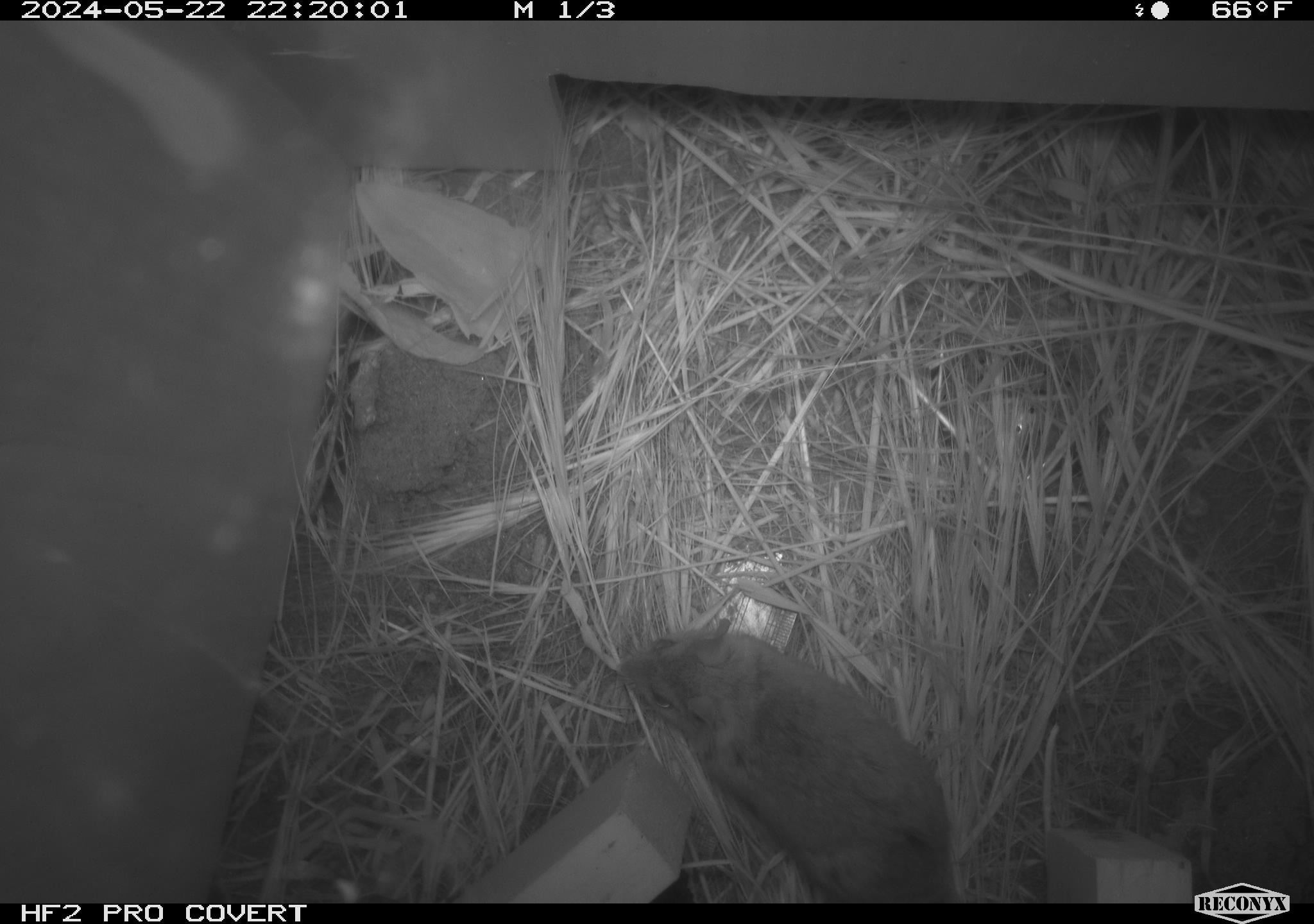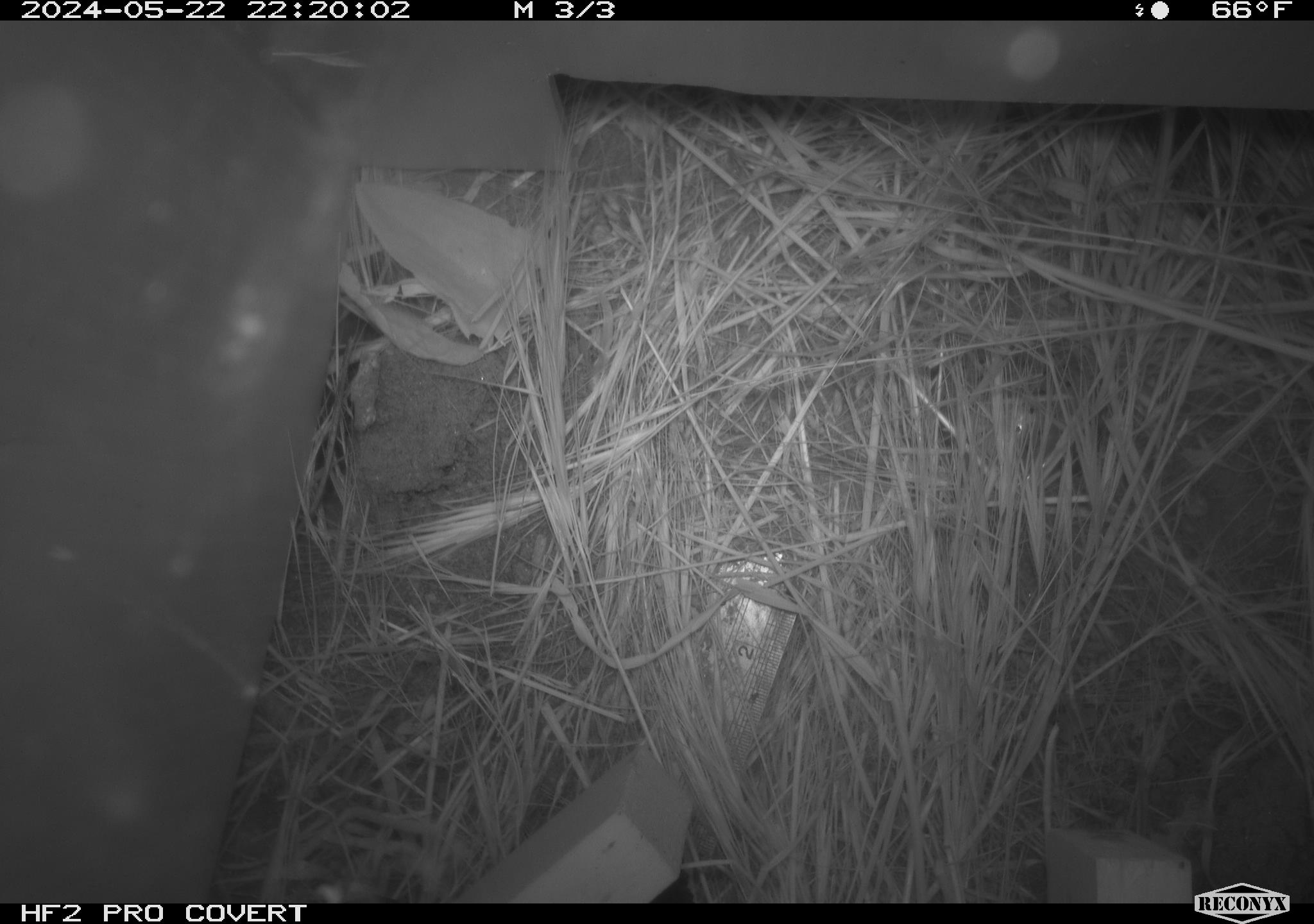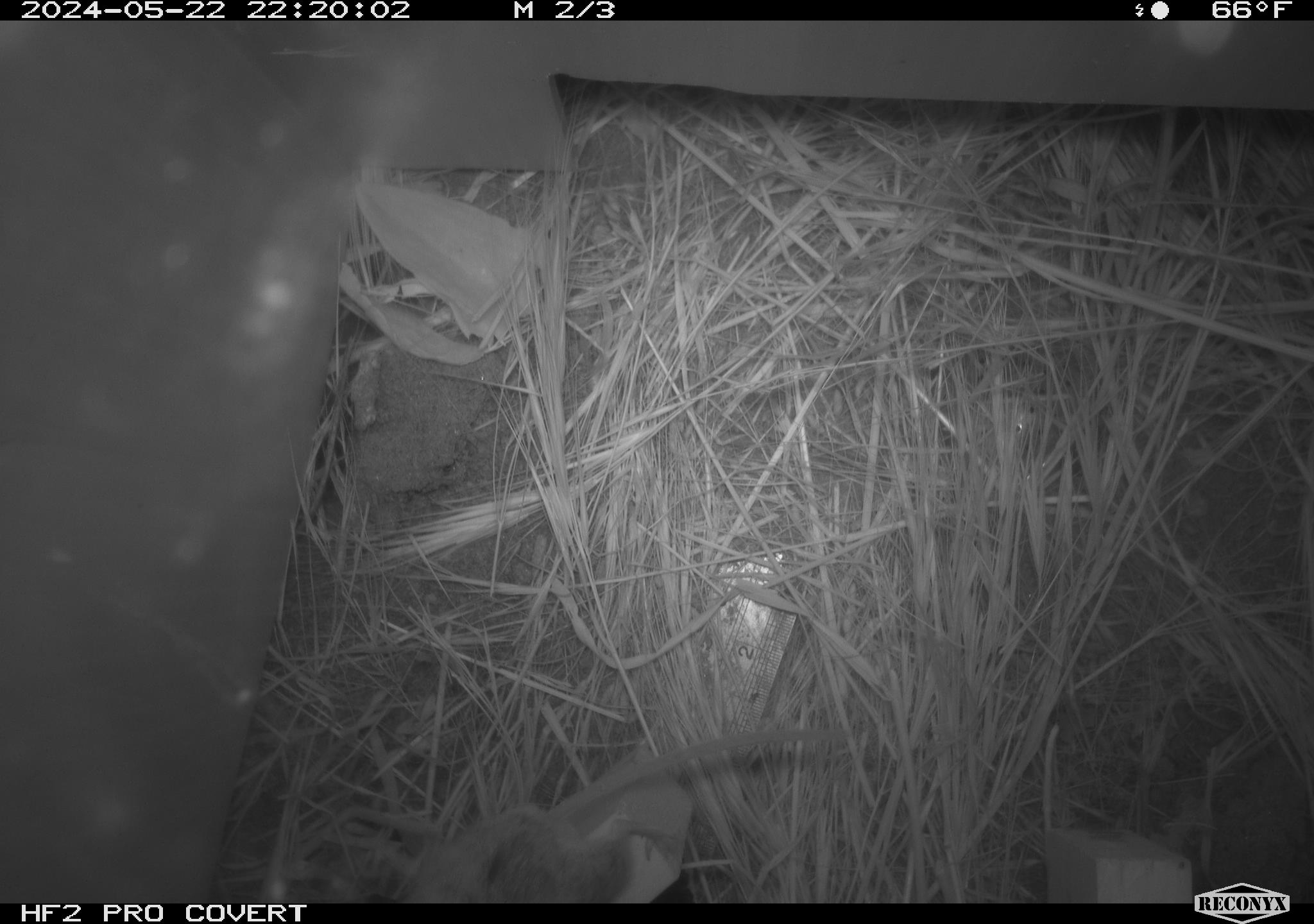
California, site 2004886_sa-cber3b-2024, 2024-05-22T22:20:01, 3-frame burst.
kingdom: Animalia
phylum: Chordata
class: Mammalia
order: Rodentia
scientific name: Rodentia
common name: mouse species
Mouse species (Rodentia).